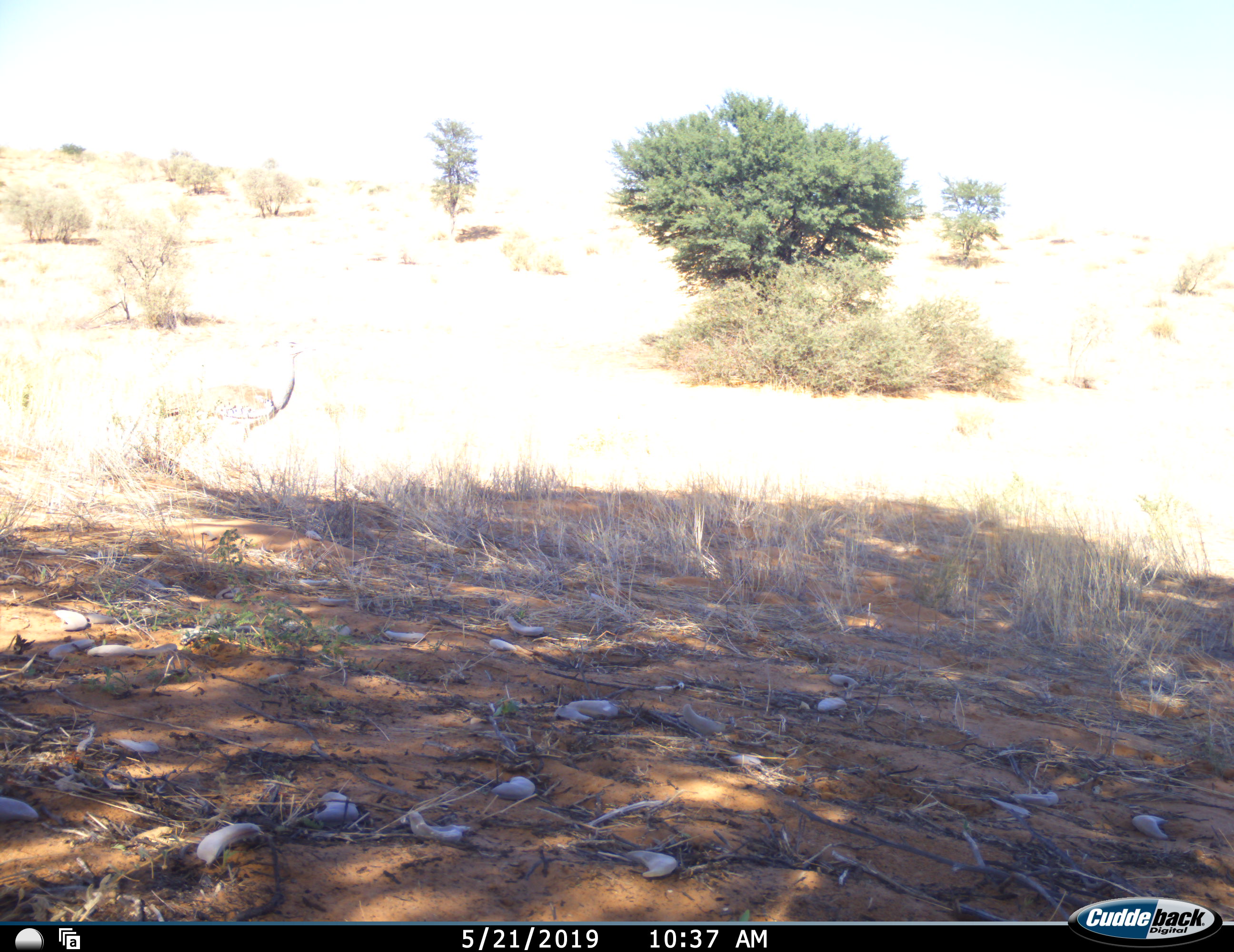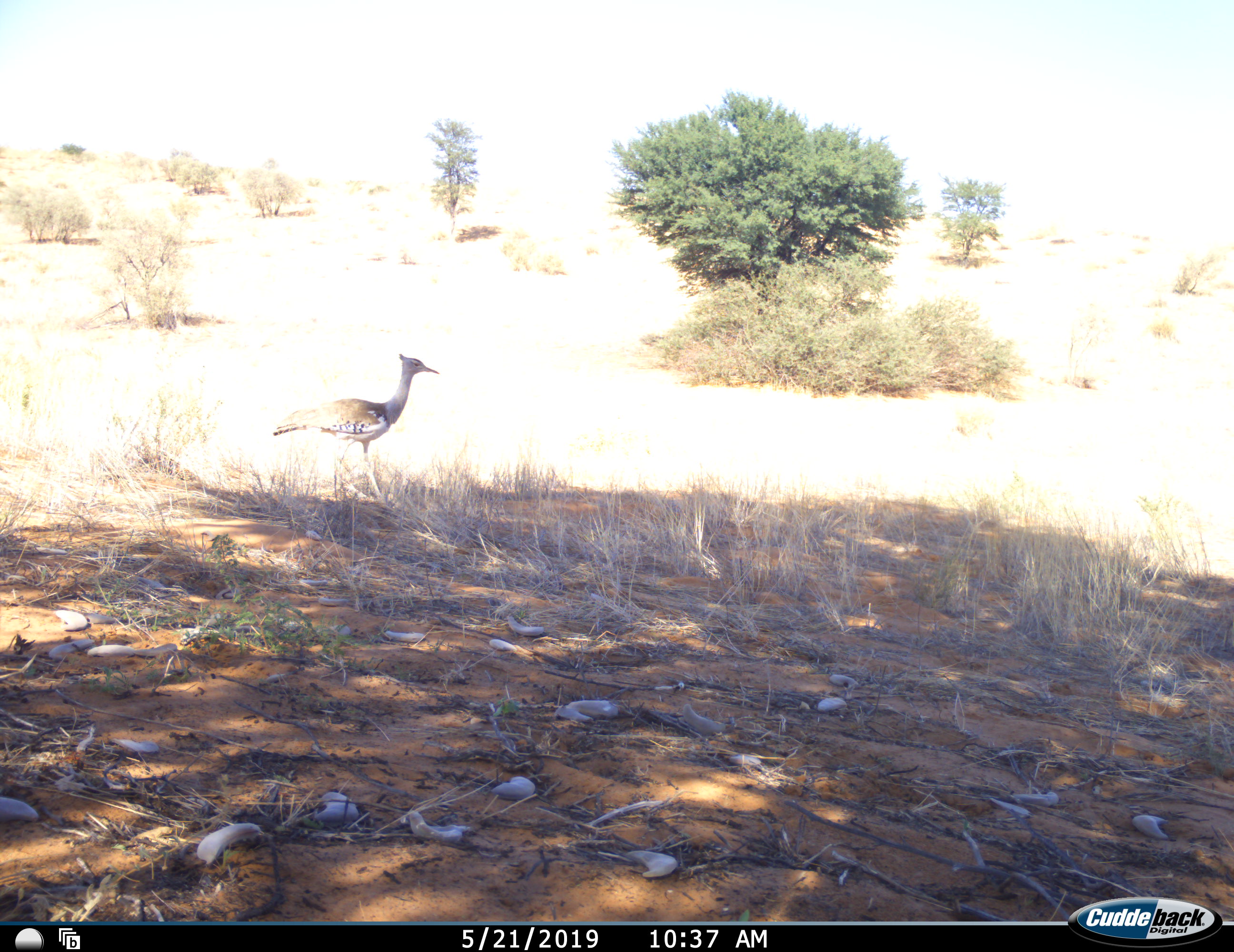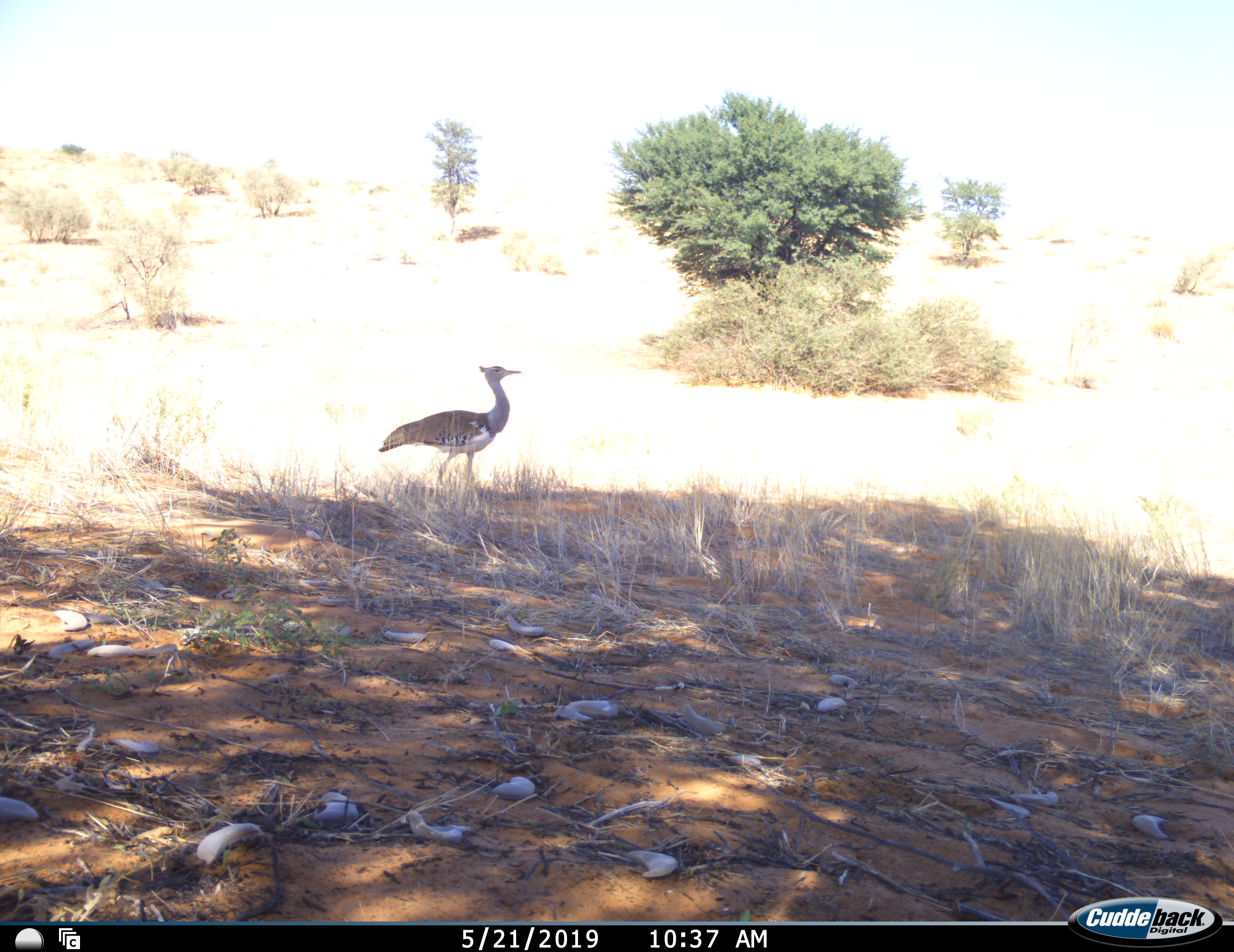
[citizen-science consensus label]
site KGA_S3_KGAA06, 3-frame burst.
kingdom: Animalia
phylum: Chordata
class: Aves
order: Otidiformes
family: Otididae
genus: Ardeotis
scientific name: Ardeotis kori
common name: kori bustard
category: bustardkori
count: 1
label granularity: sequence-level